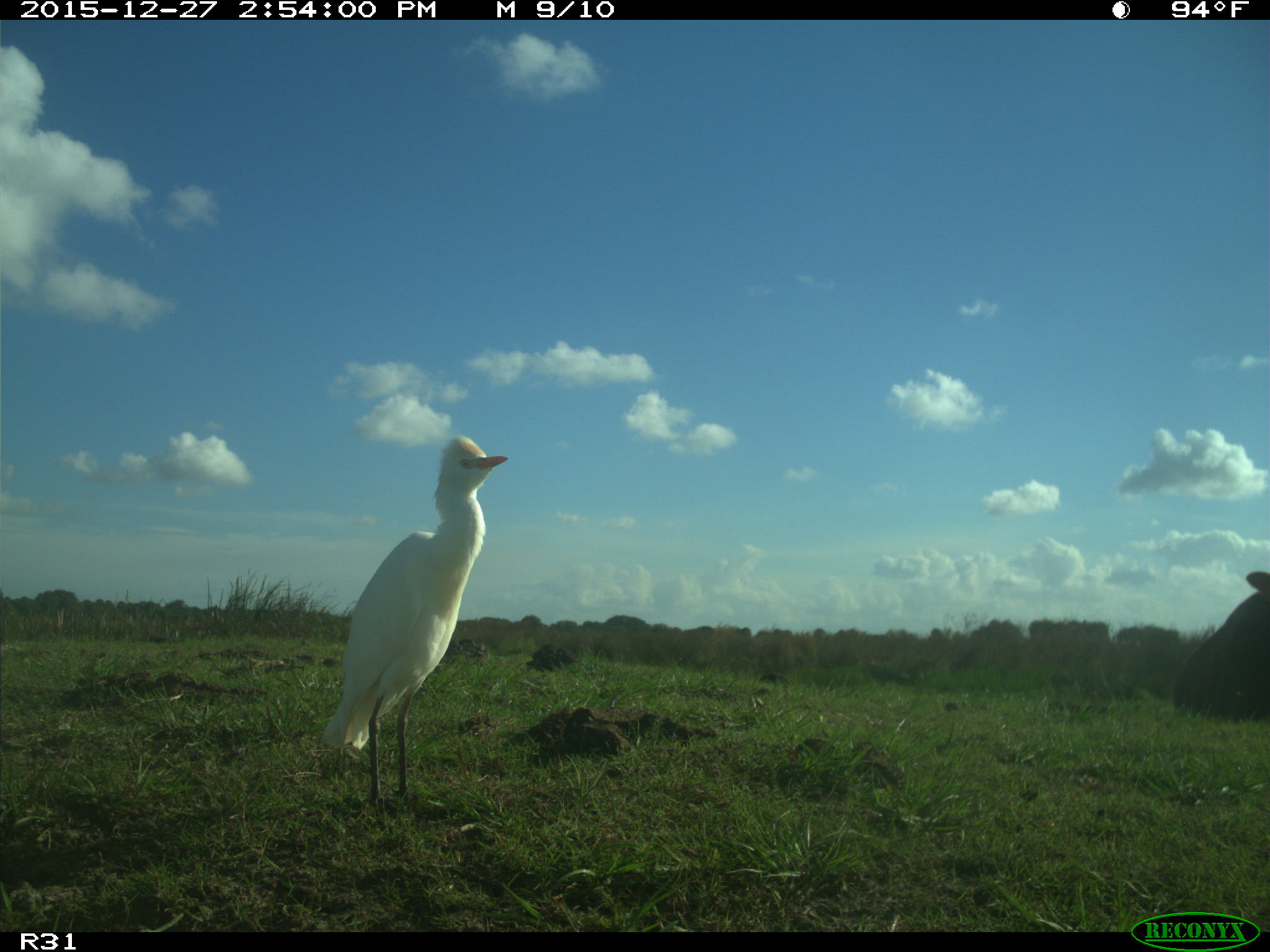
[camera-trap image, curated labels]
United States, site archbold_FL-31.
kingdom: Animalia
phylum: Chordata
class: Mammalia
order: Artiodactyla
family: Bovidae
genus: Bos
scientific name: Bos taurus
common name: domestic cow